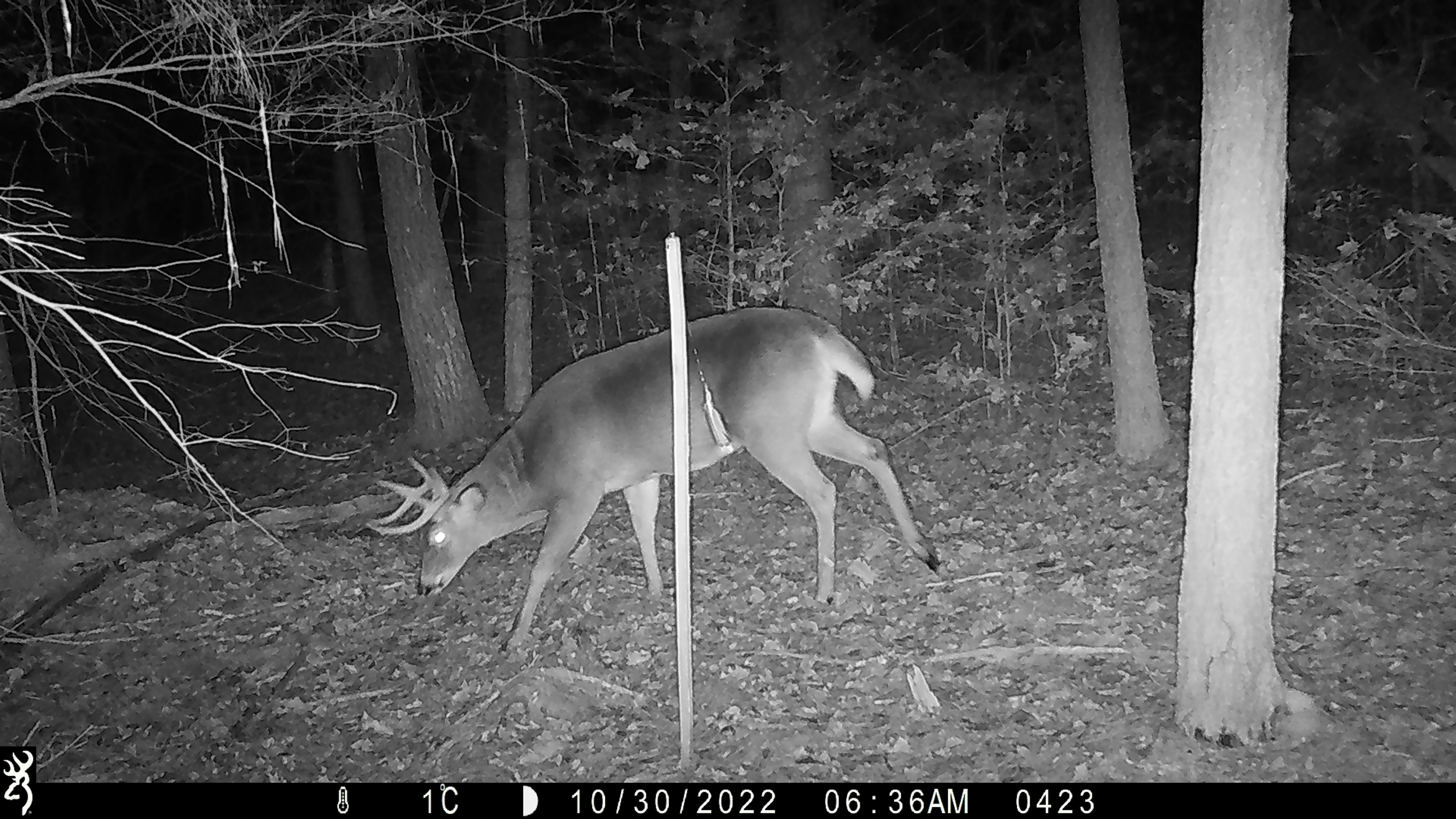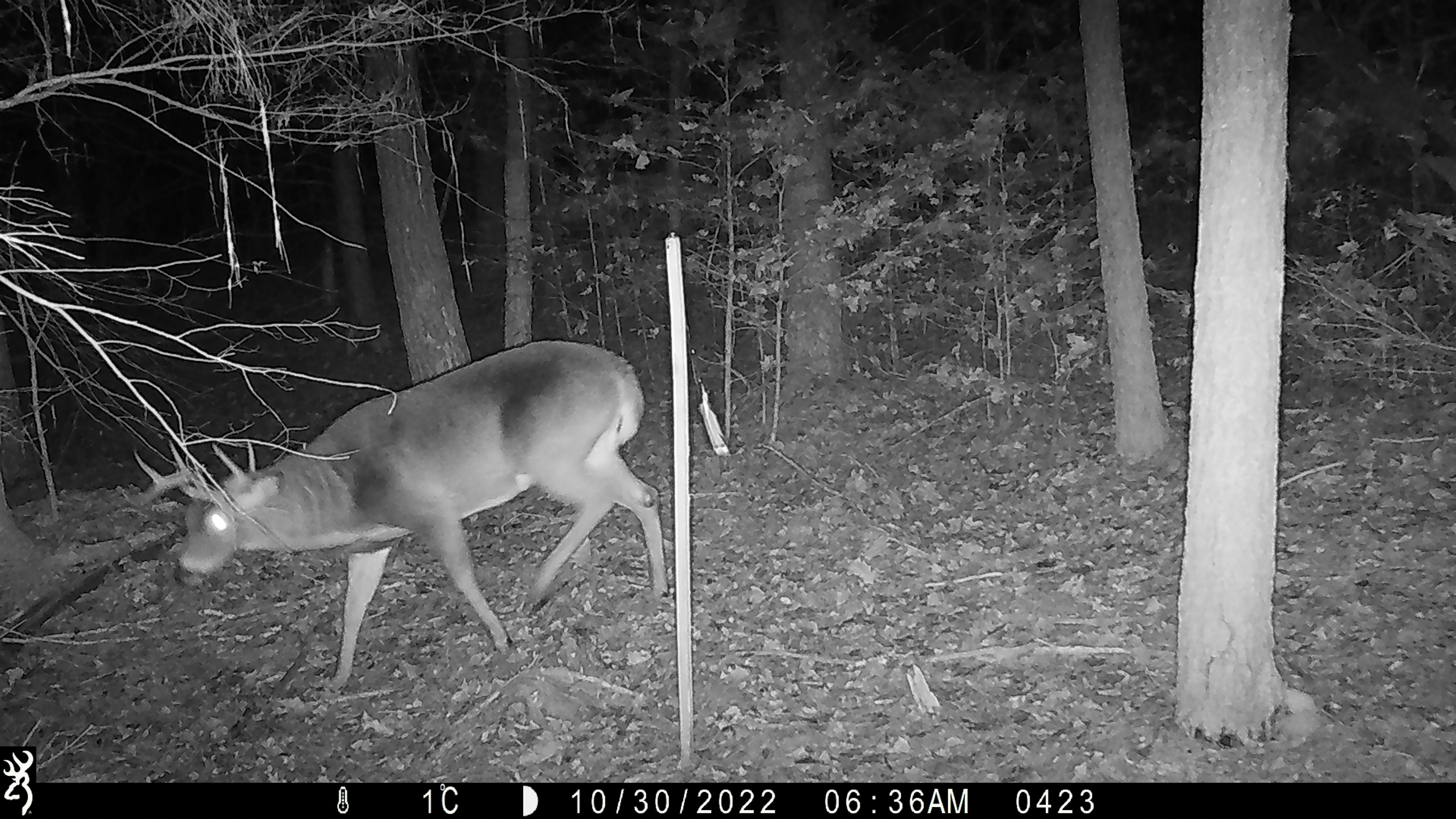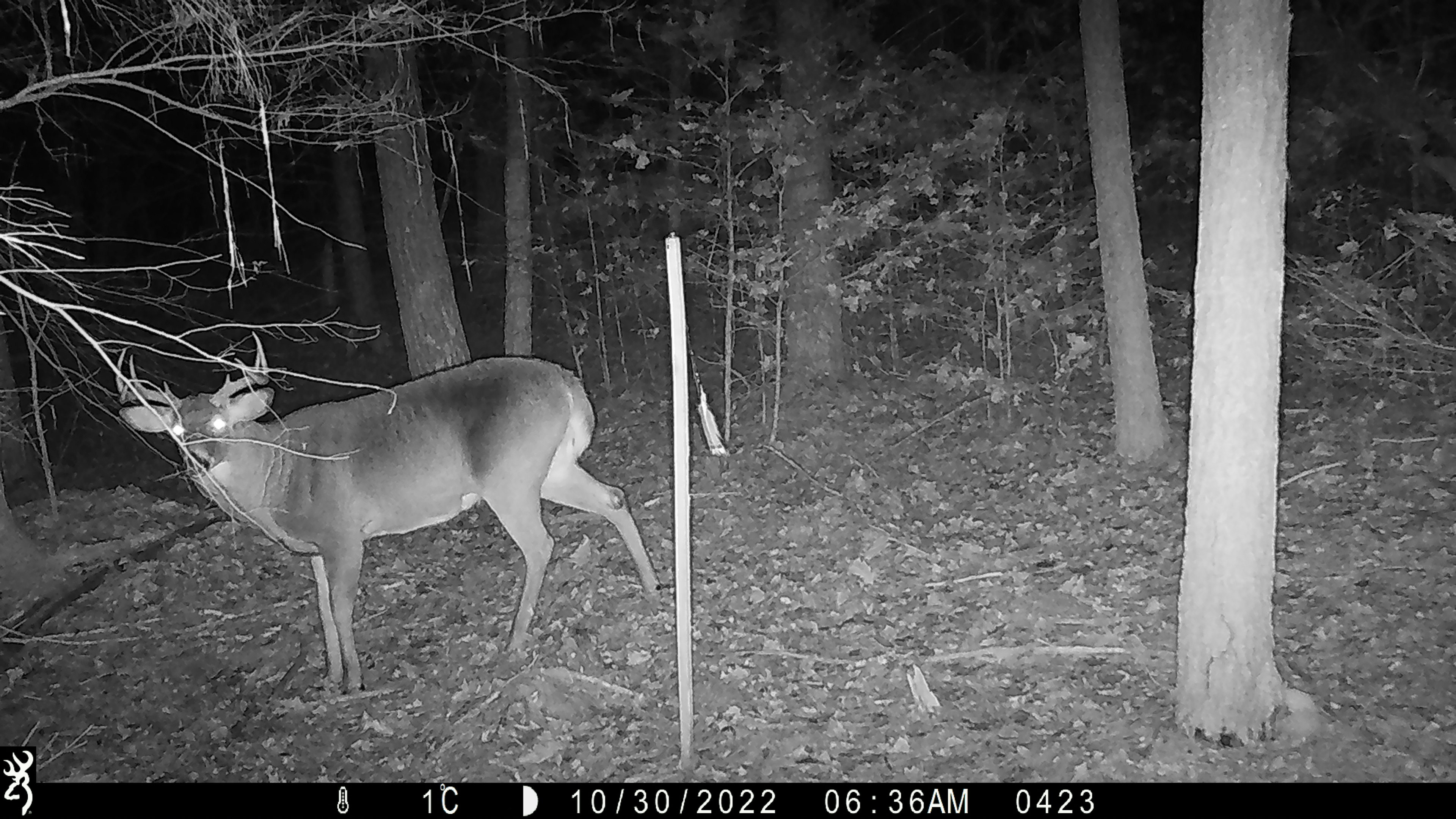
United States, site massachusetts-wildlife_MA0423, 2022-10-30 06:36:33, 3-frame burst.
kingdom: Animalia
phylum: Chordata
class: Mammalia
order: Artiodactyla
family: Cervidae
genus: Odocoileus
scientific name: Odocoileus virginianus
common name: white-tailed deer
White-tailed deer (Odocoileus virginianus).